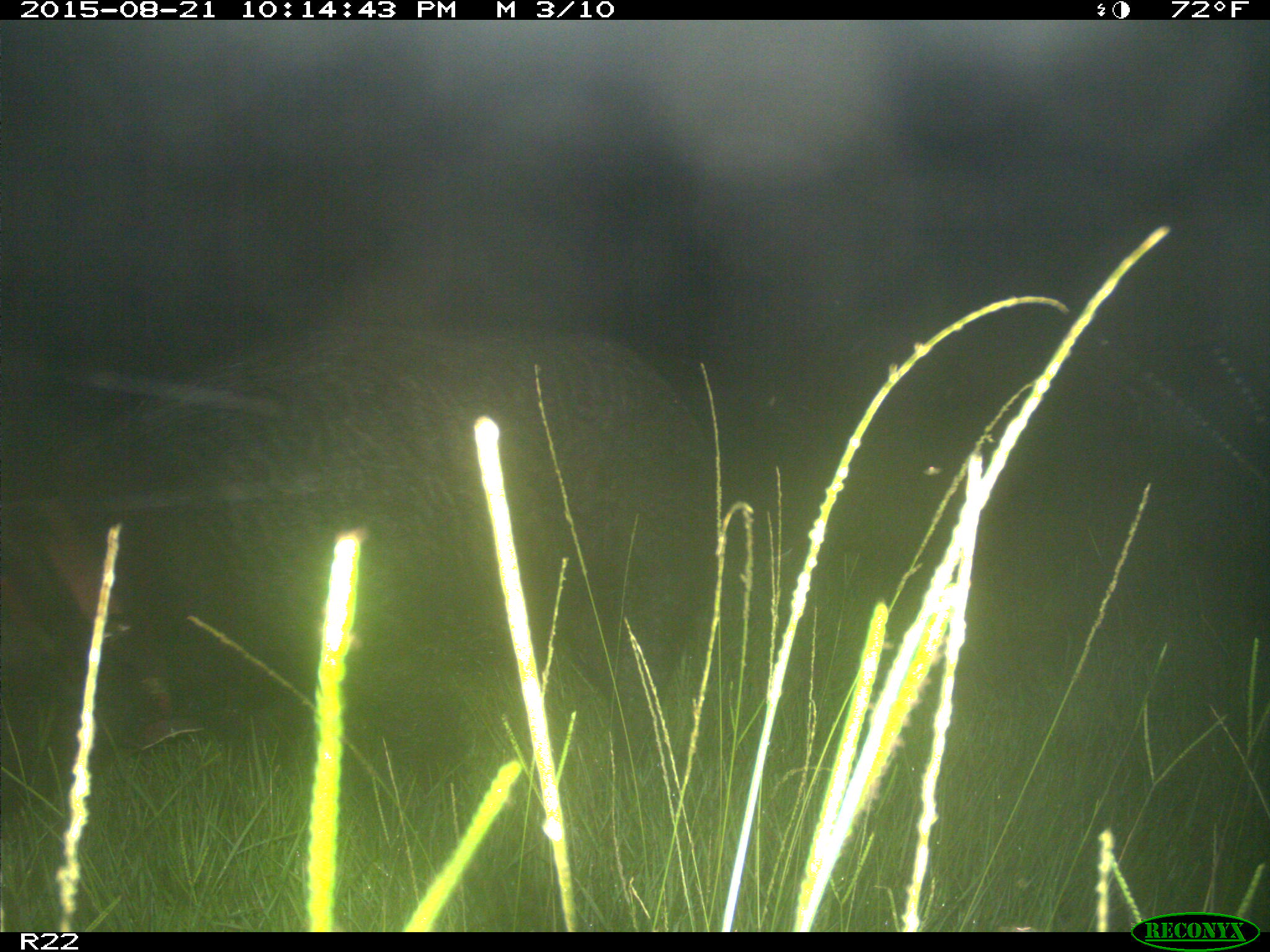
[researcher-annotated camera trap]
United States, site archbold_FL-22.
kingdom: Animalia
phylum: Chordata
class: Mammalia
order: Artiodactyla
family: Suidae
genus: Sus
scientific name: Sus scrofa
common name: wild boar